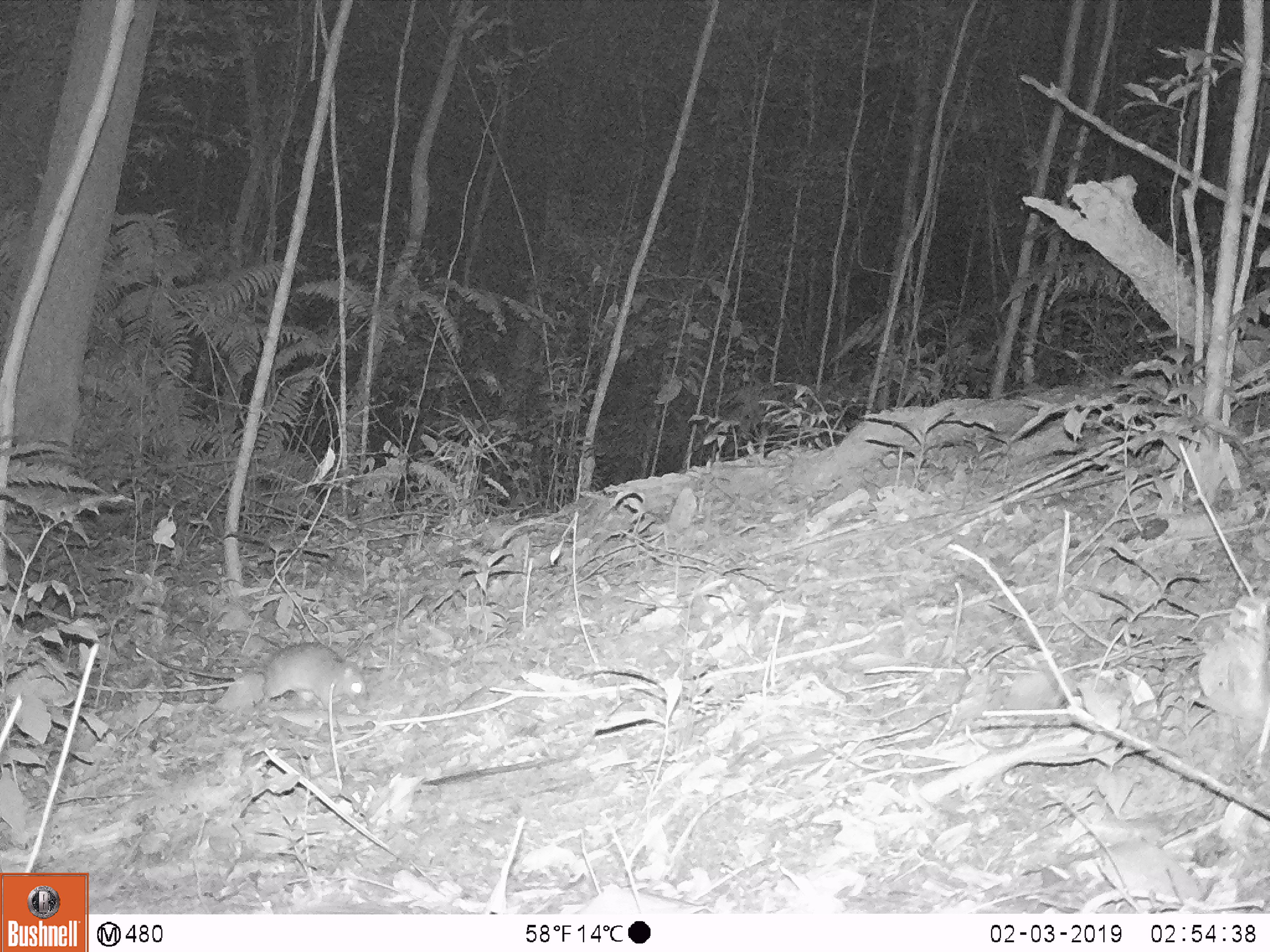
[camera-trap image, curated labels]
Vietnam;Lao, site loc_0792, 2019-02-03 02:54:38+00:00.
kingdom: Animalia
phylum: Chordata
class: Mammalia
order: Rodentia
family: Muridae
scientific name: Muridae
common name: old-world mice and rats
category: unidentified murid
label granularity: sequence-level